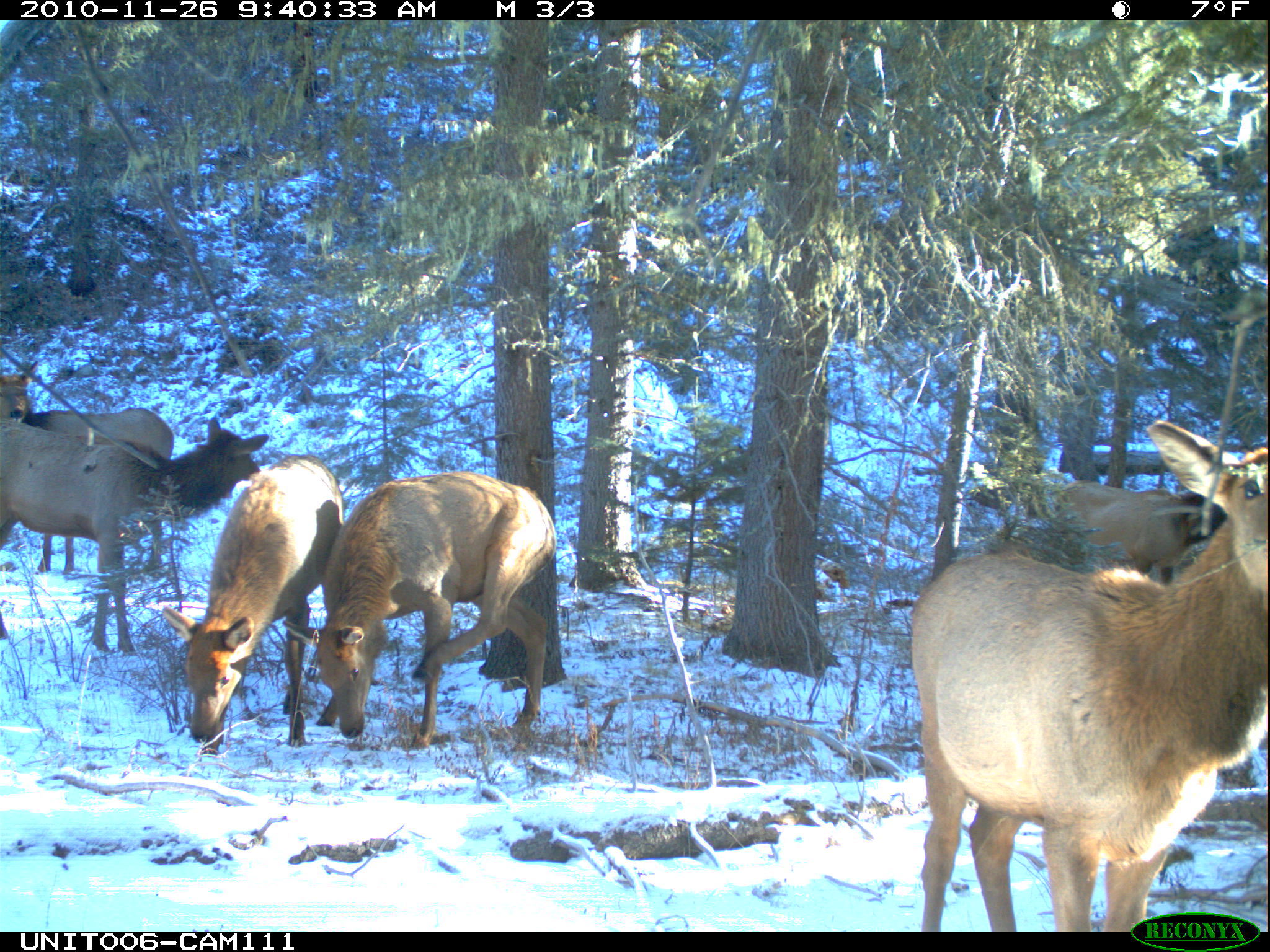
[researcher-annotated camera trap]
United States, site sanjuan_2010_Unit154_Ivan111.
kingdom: Animalia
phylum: Chordata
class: Mammalia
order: Artiodactyla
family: Cervidae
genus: Cervus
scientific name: Cervus elaphus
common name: red deer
Cervus elaphus (red deer).